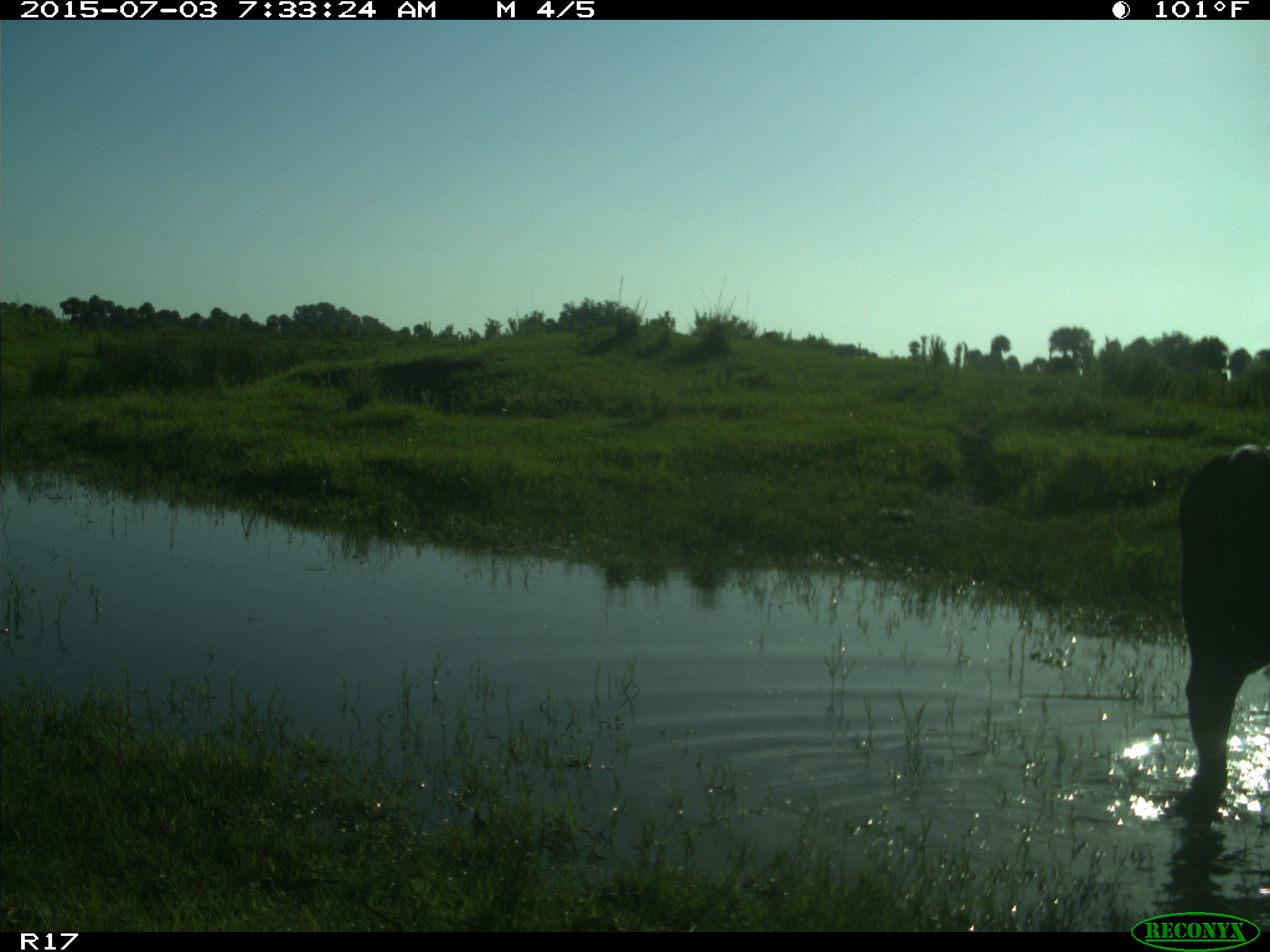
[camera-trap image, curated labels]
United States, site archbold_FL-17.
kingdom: Animalia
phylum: Chordata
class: Mammalia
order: Artiodactyla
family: Bovidae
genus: Bos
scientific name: Bos taurus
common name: domestic cow